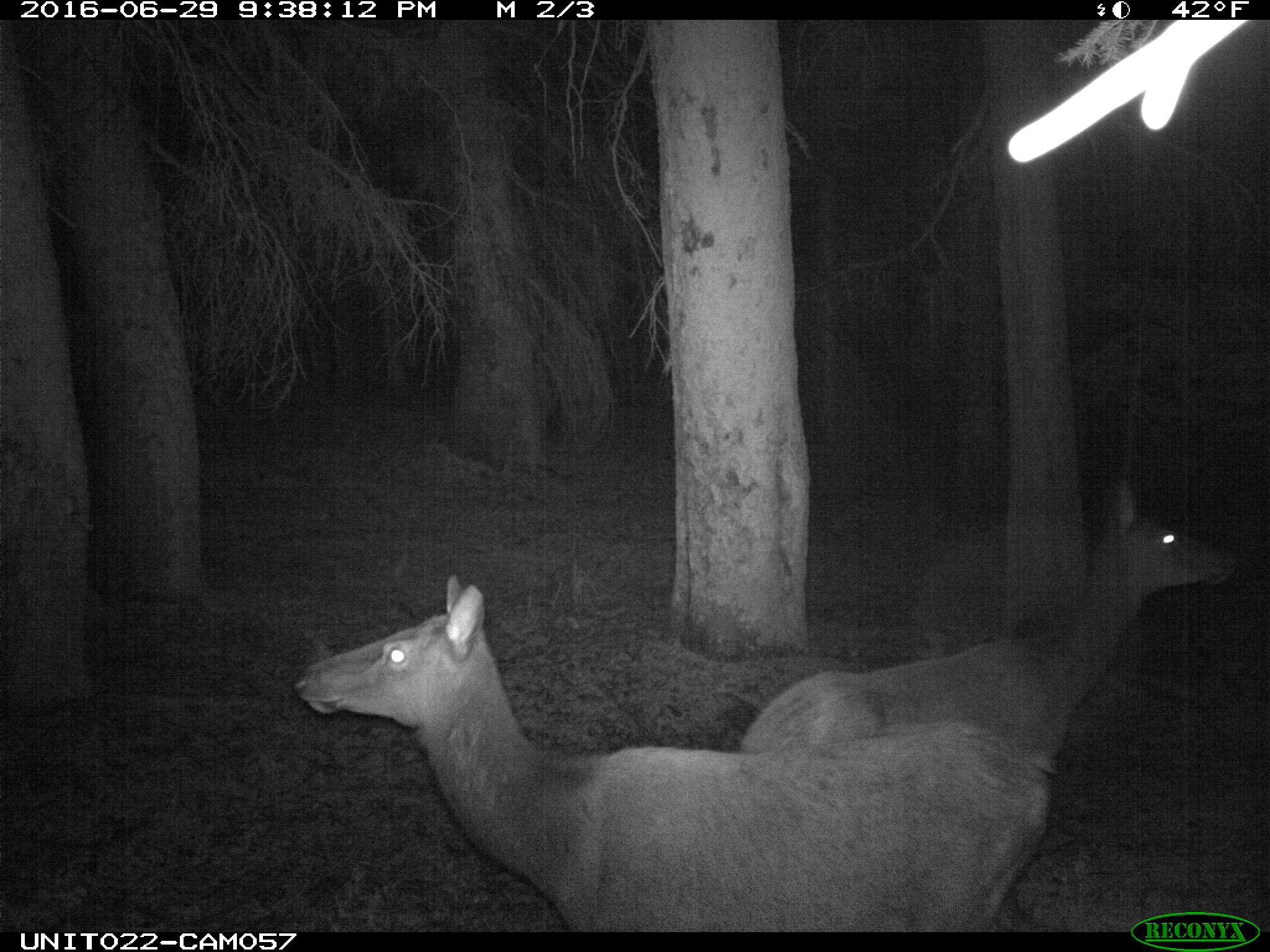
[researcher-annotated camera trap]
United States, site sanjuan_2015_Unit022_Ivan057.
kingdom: Animalia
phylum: Chordata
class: Mammalia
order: Artiodactyla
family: Cervidae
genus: Cervus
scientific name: Cervus elaphus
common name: red deer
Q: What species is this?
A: Cervus elaphus (red deer).